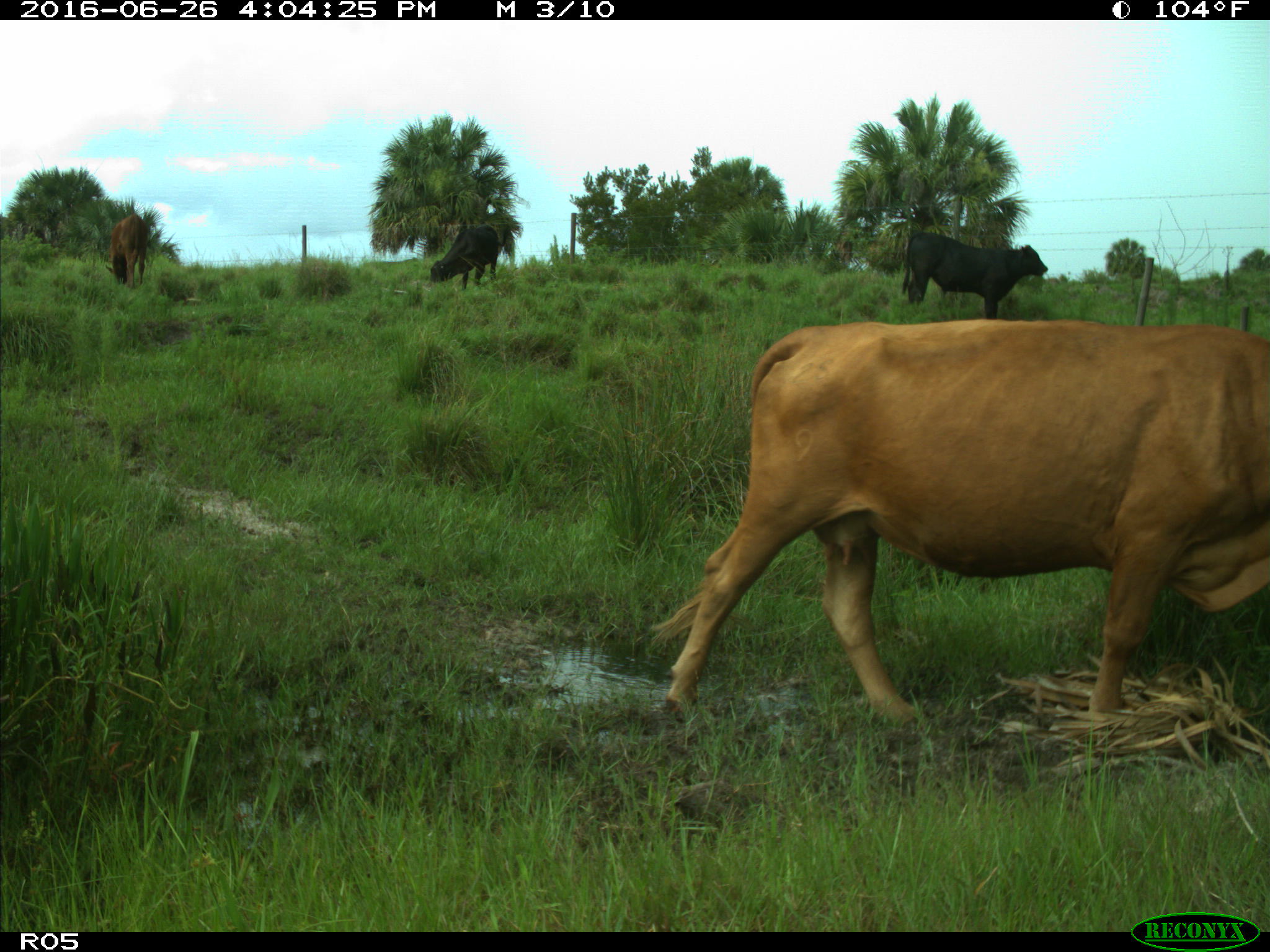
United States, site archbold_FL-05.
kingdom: Animalia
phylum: Chordata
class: Mammalia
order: Artiodactyla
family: Bovidae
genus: Bos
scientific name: Bos taurus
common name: domestic cow